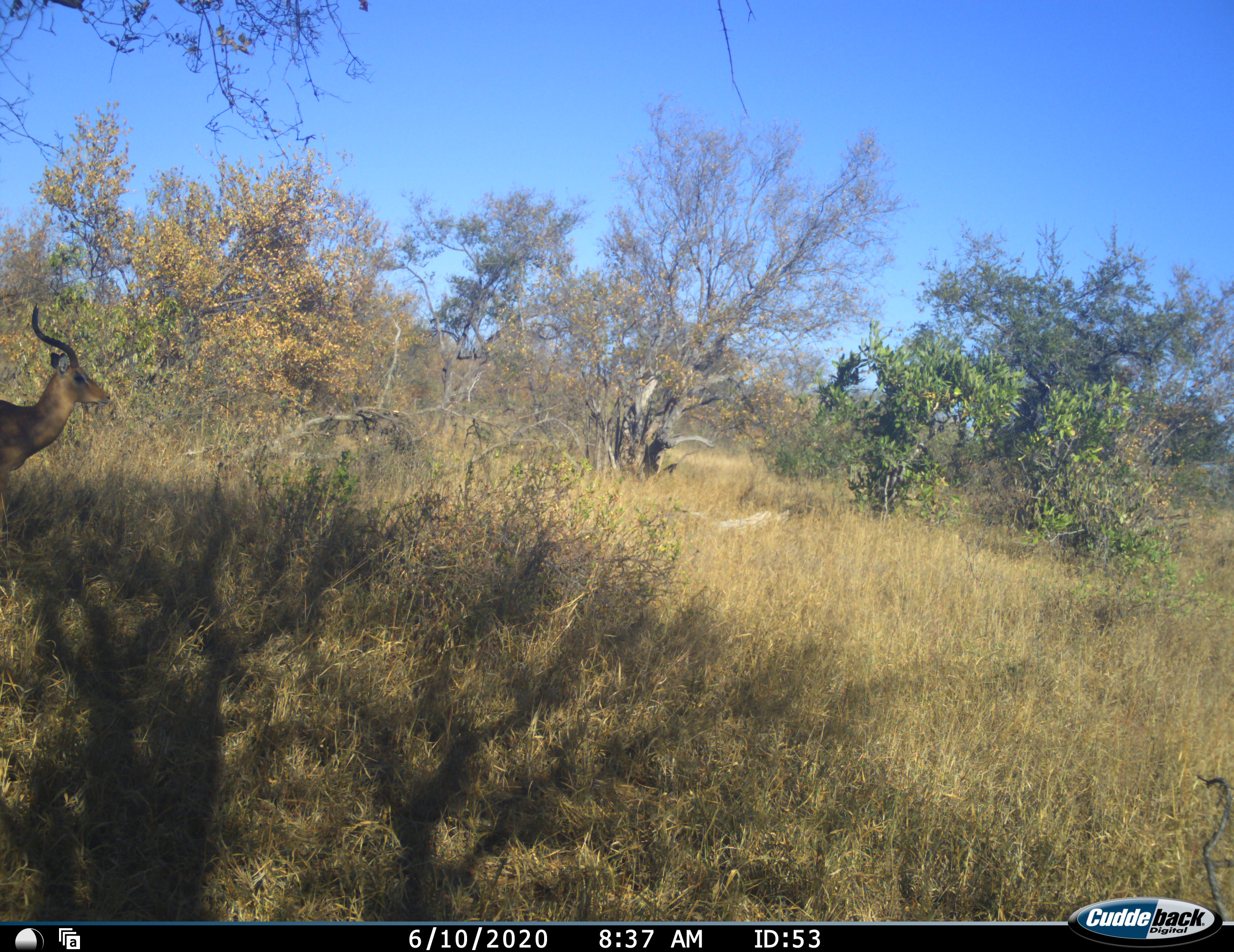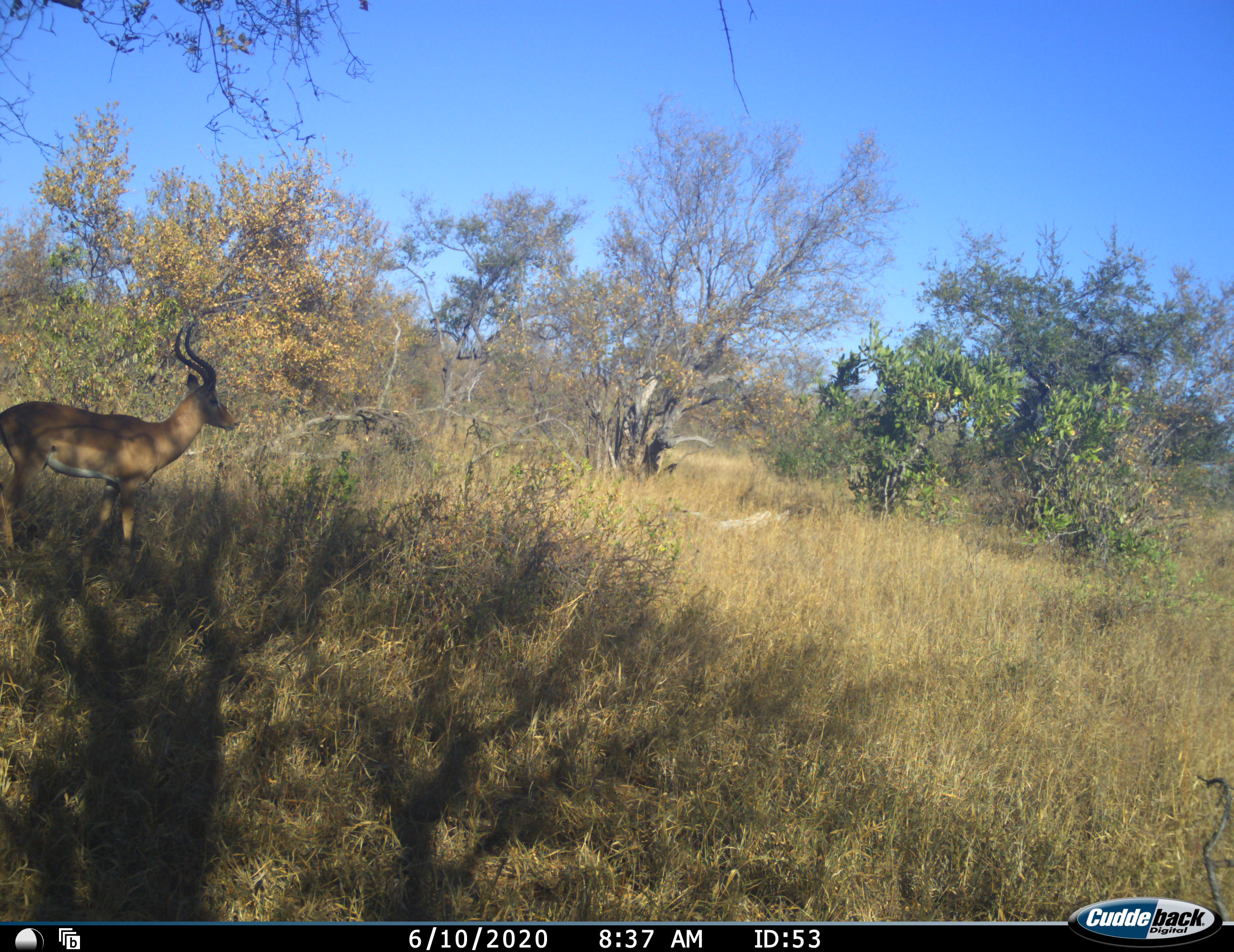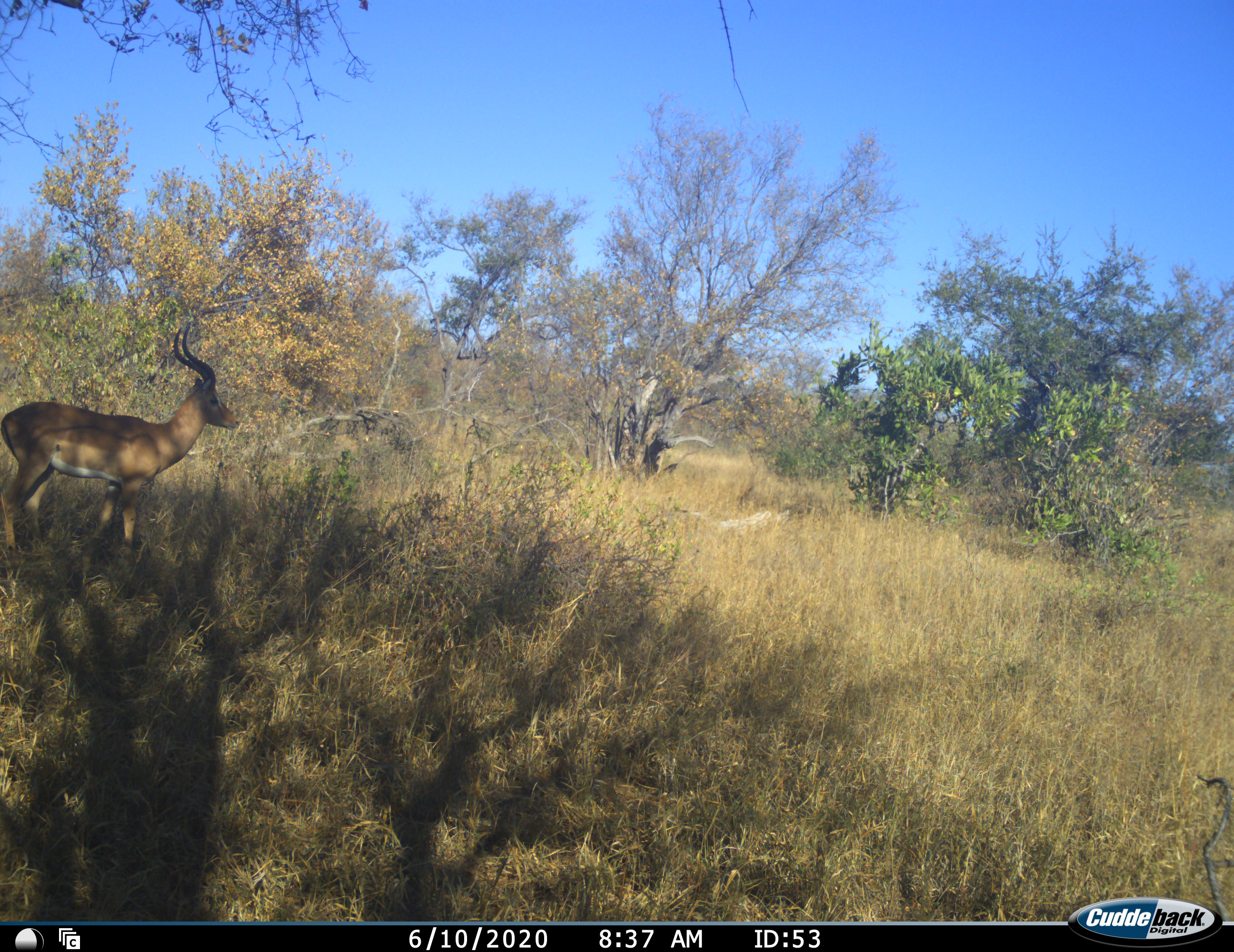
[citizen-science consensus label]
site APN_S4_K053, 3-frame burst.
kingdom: Animalia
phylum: Chordata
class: Mammalia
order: Artiodactyla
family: Bovidae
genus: Aepyceros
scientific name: Aepyceros melampus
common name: impala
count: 1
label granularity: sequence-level